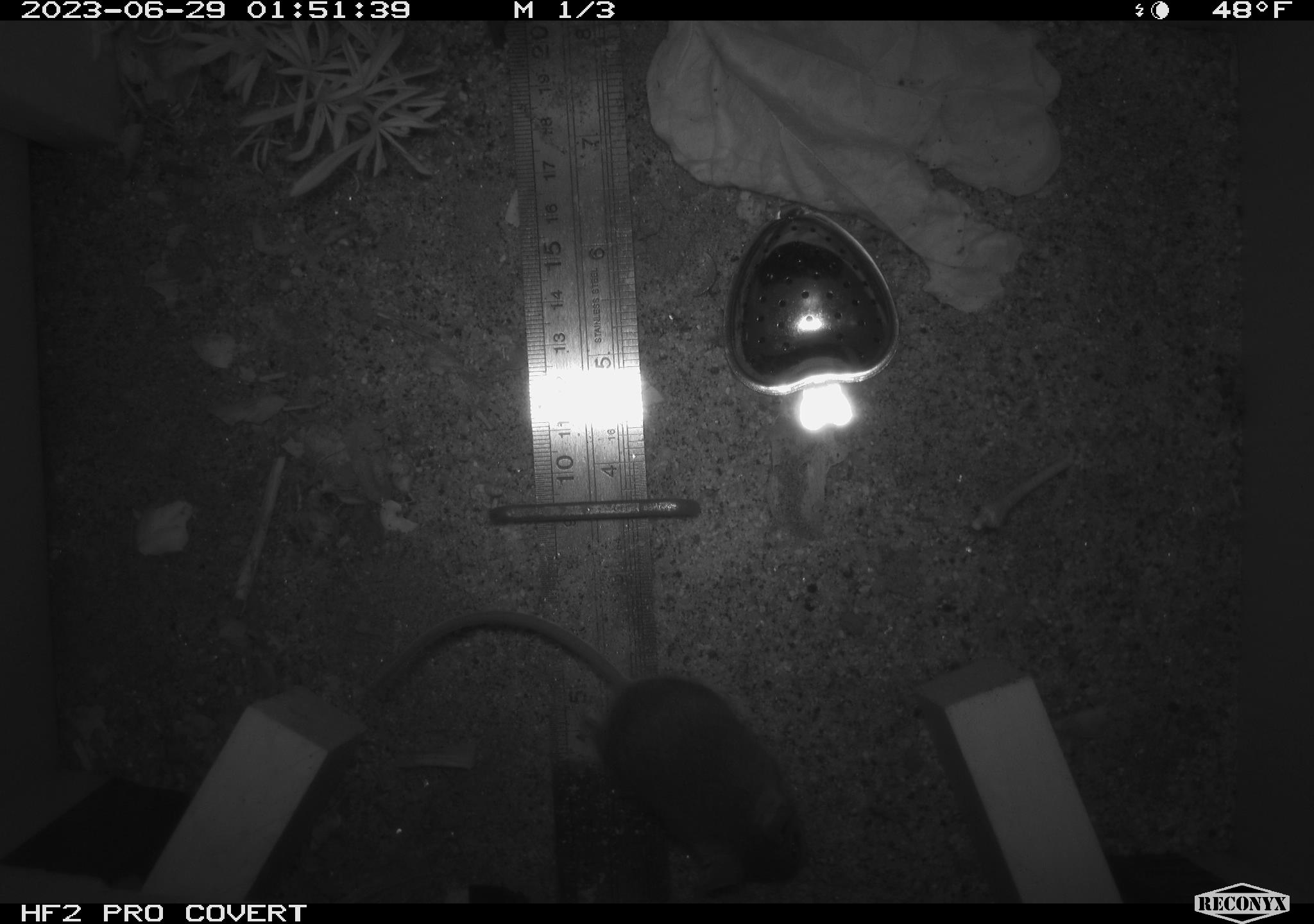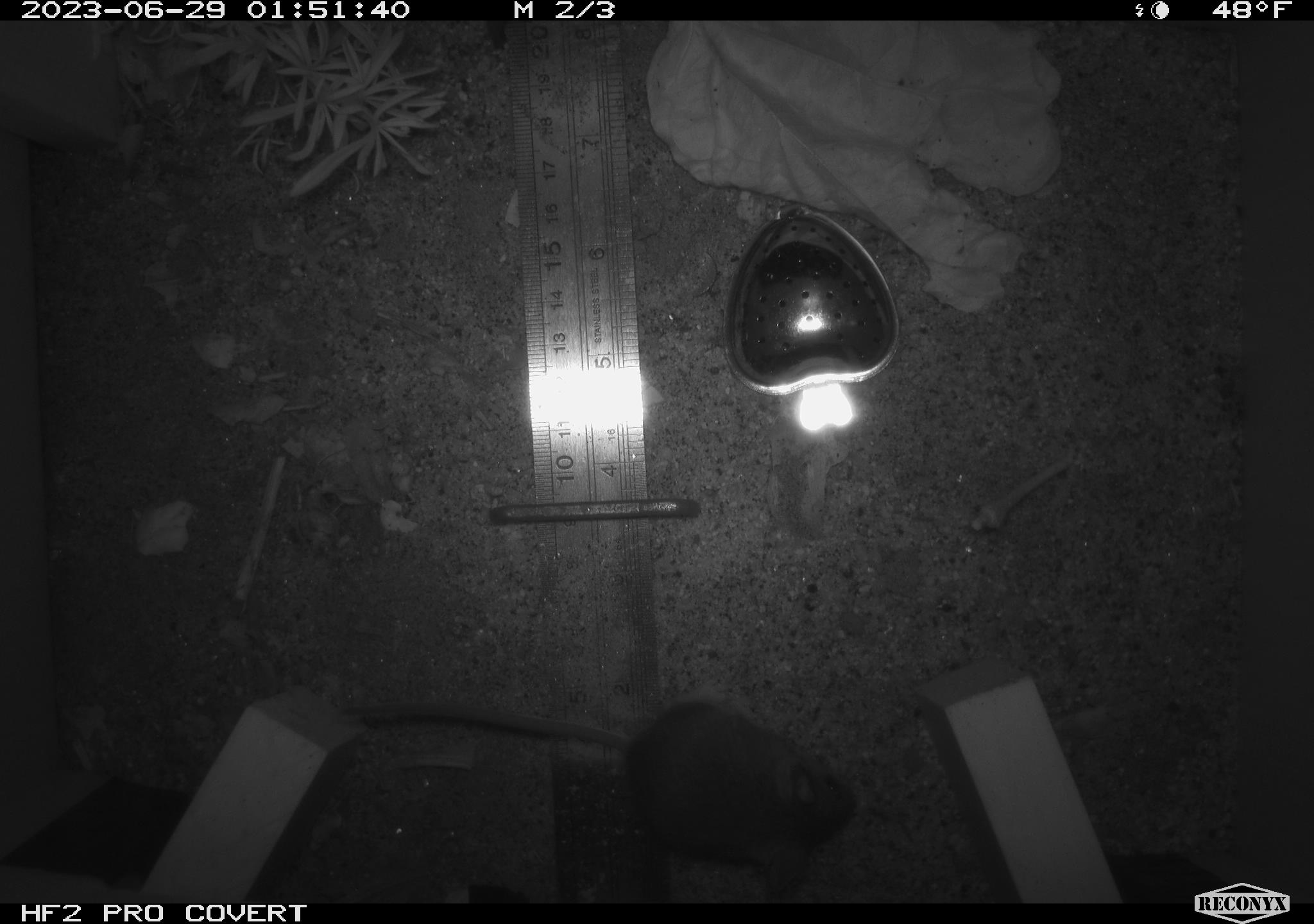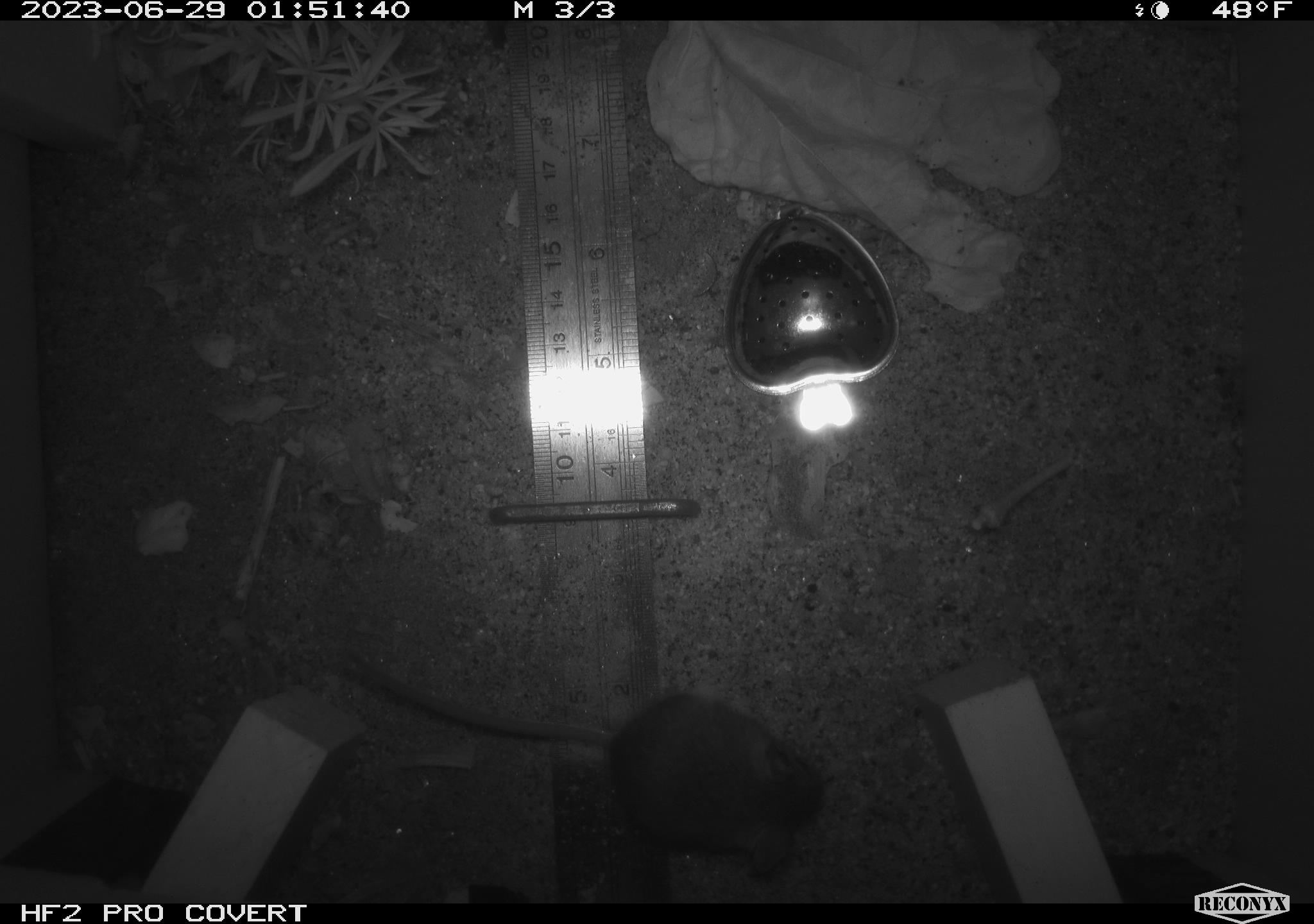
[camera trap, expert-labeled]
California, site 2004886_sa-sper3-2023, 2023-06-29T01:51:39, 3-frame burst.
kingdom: Animalia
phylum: Chordata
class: Mammalia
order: Rodentia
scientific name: Rodentia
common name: mouse species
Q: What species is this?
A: Mouse species (Rodentia).